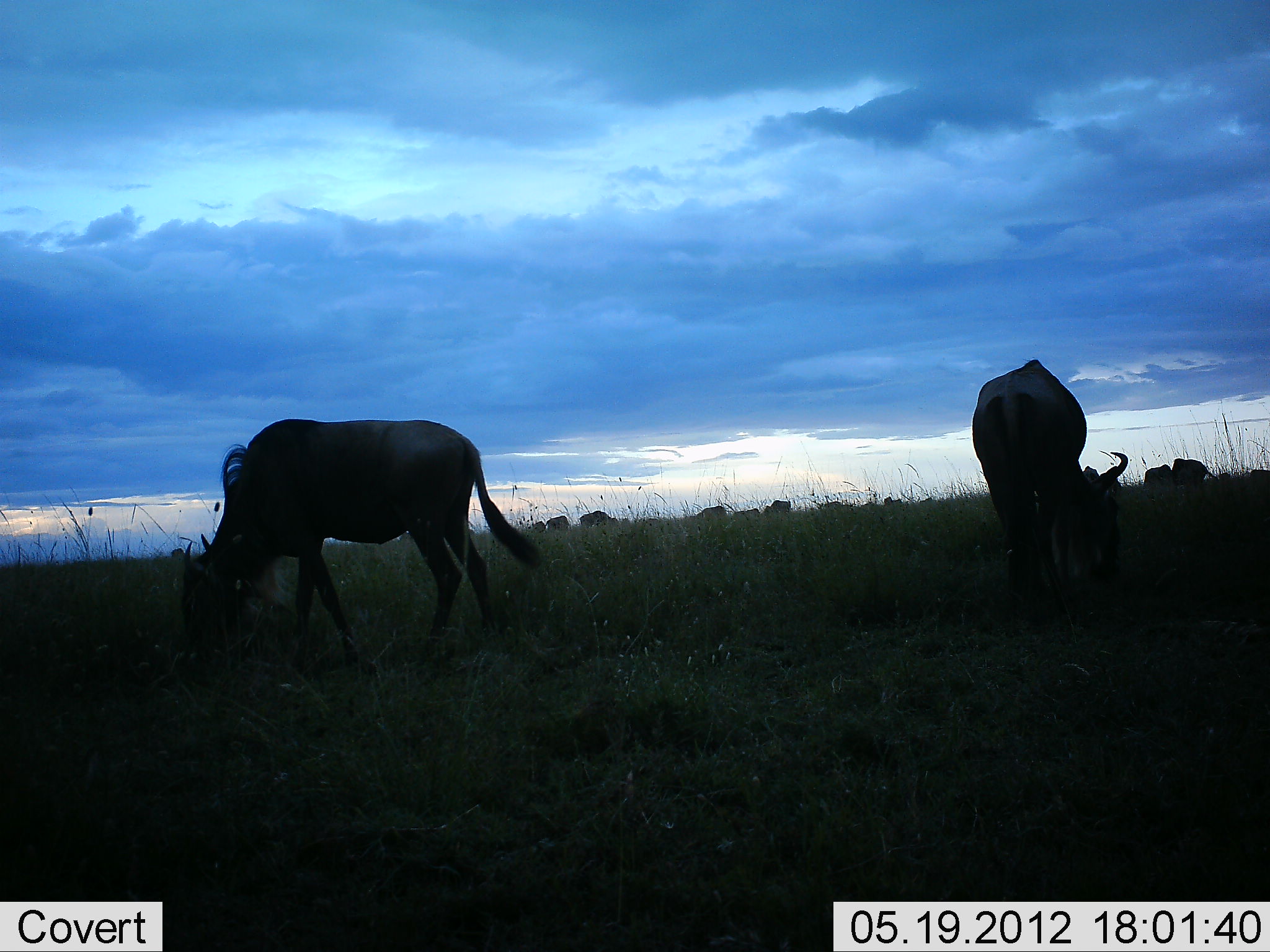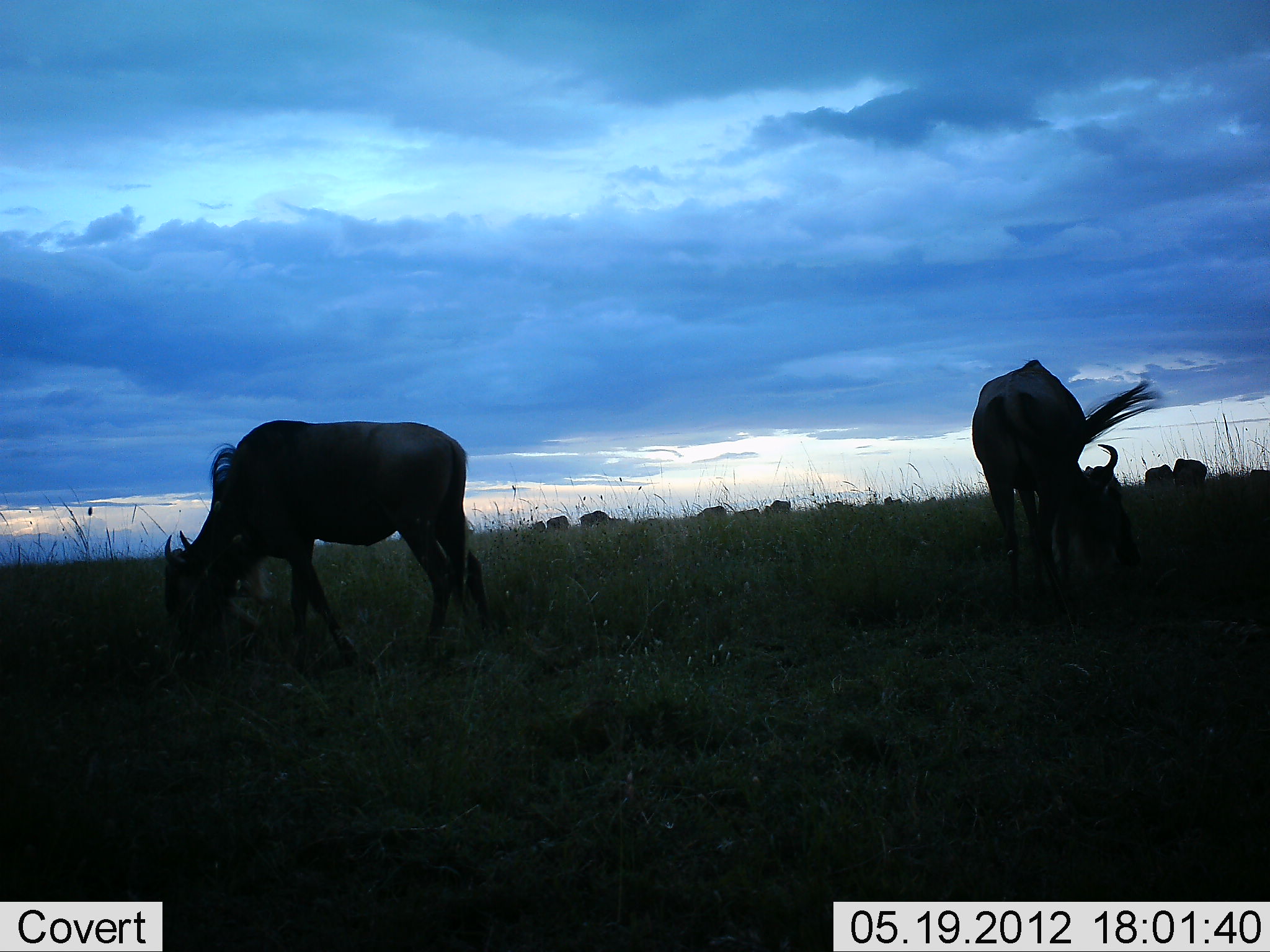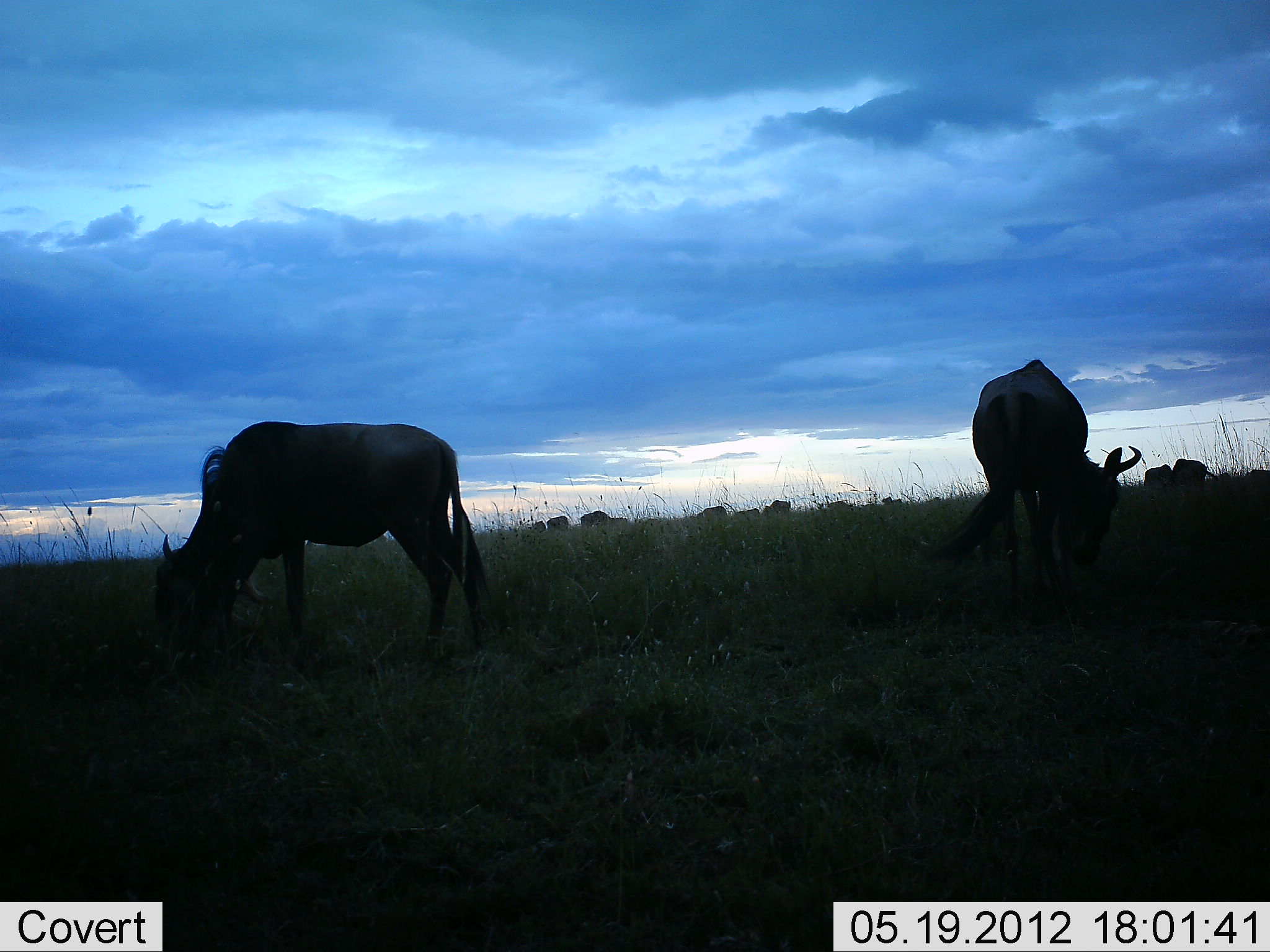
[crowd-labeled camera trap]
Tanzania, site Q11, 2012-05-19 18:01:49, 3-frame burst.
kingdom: Animalia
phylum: Chordata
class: Mammalia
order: Artiodactyla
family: Bovidae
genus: Connochaetes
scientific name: Connochaetes taurinus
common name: blue wildebeest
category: wildebeest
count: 11-50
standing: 50%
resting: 0%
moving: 20%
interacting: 10%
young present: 0%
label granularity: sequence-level